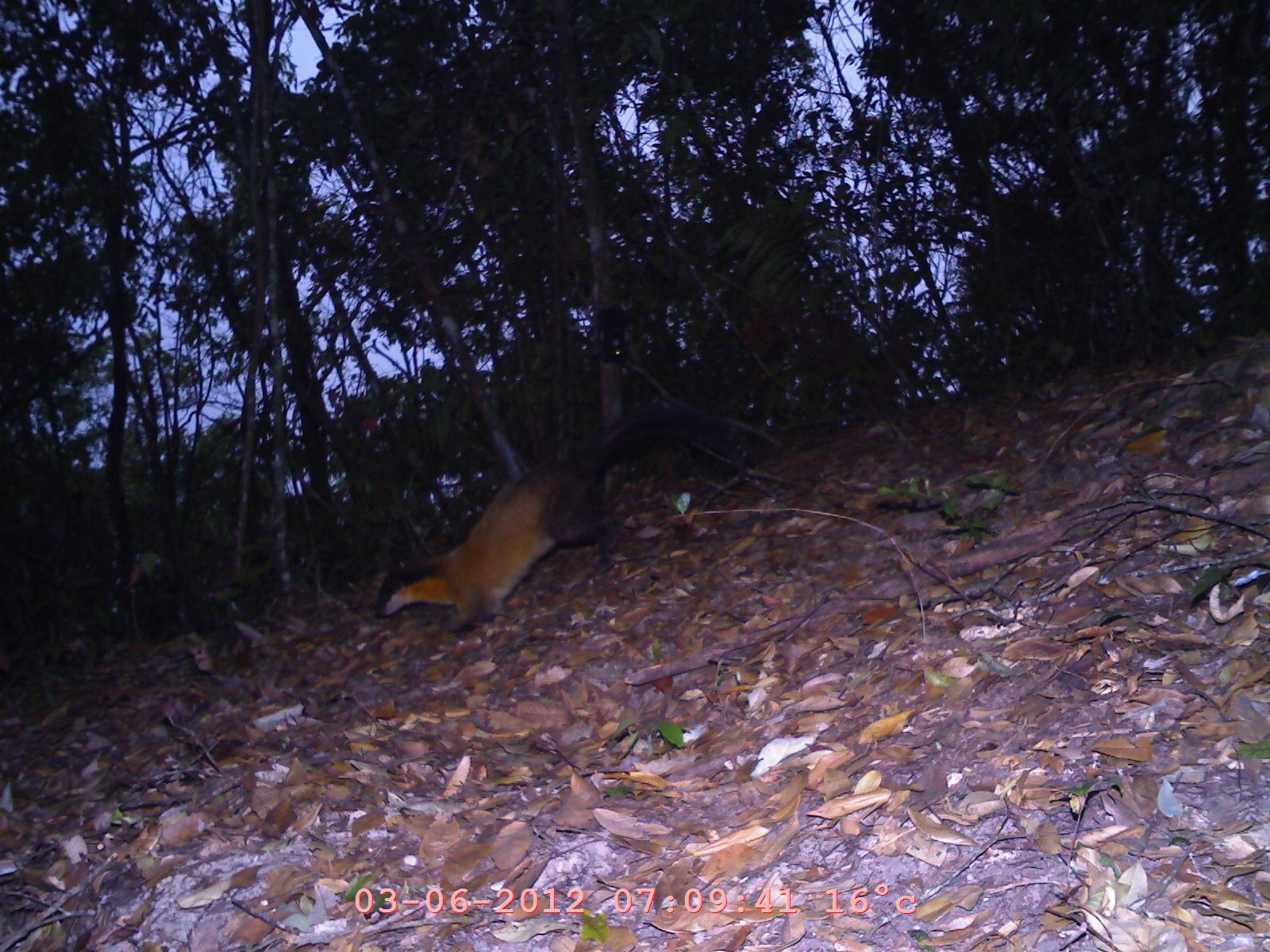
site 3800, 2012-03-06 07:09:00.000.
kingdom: Animalia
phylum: Chordata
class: Mammalia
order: Carnivora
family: Mustelidae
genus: Martes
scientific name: Martes flavigula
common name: yellow-throated marten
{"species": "Martes flavigula (yellow-throated marten)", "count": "1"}